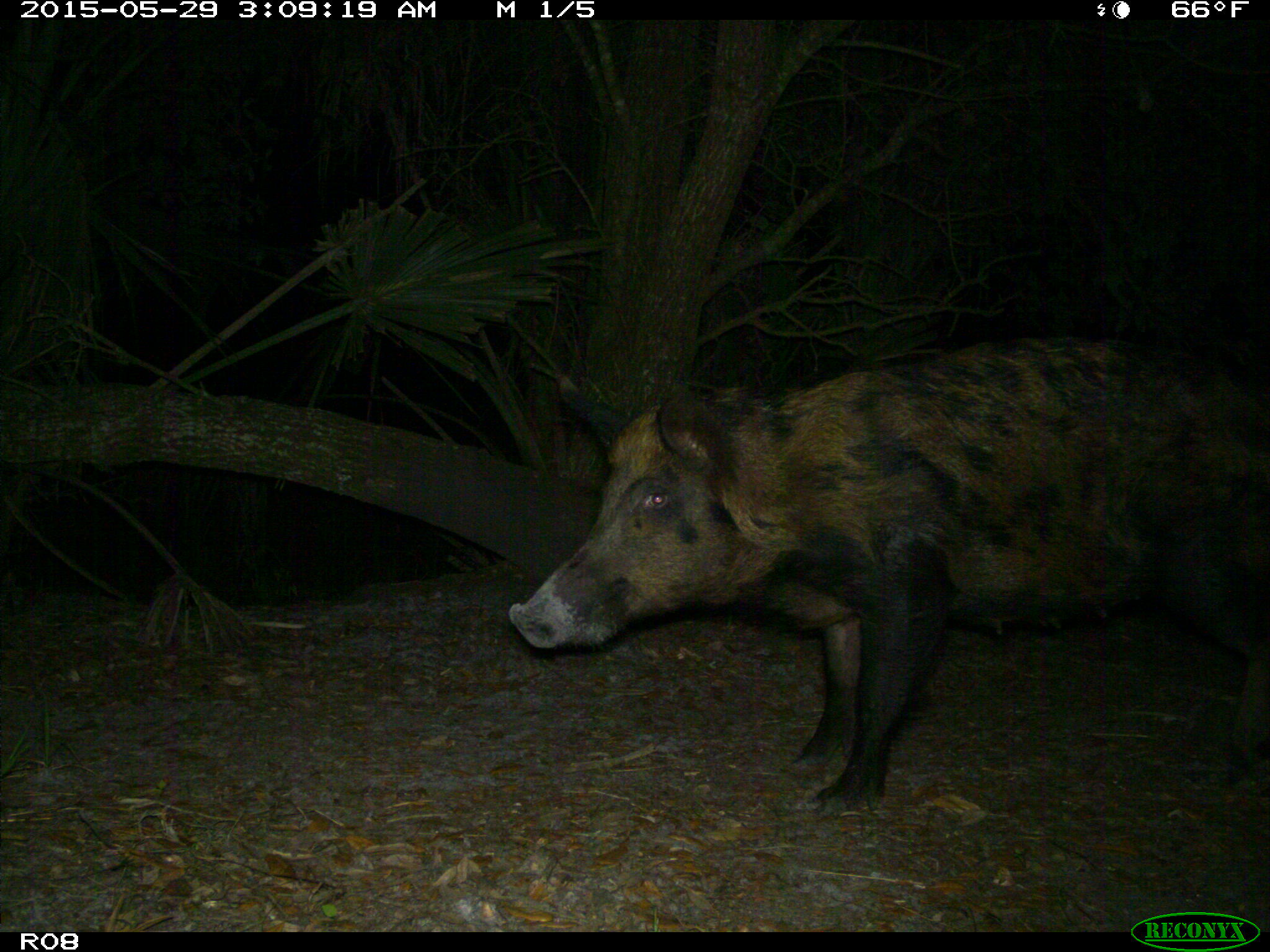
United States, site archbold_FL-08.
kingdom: Animalia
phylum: Chordata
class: Mammalia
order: Artiodactyla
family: Suidae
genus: Sus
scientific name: Sus scrofa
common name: wild boar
Sus scrofa (wild boar).